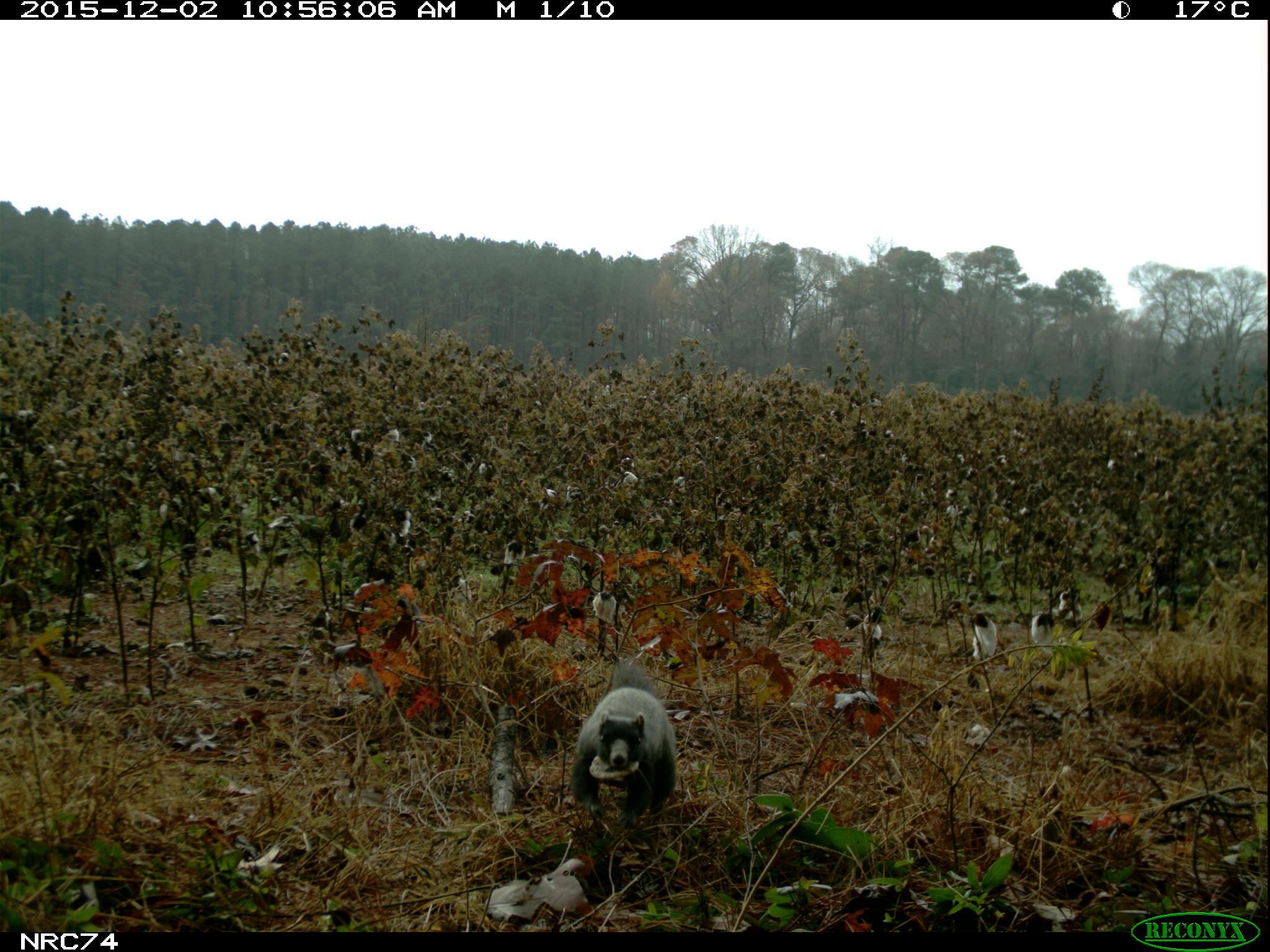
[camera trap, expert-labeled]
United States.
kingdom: Animalia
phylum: Chordata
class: Mammalia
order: Rodentia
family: Sciuridae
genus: Sciurus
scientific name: Sciurus niger cinereus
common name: eastern fox squirrel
Eastern Fox Squirrel (Sciurus niger cinereus).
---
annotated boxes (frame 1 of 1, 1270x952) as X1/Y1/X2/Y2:
Eastern Fox Squirrel: 562/652/684/818